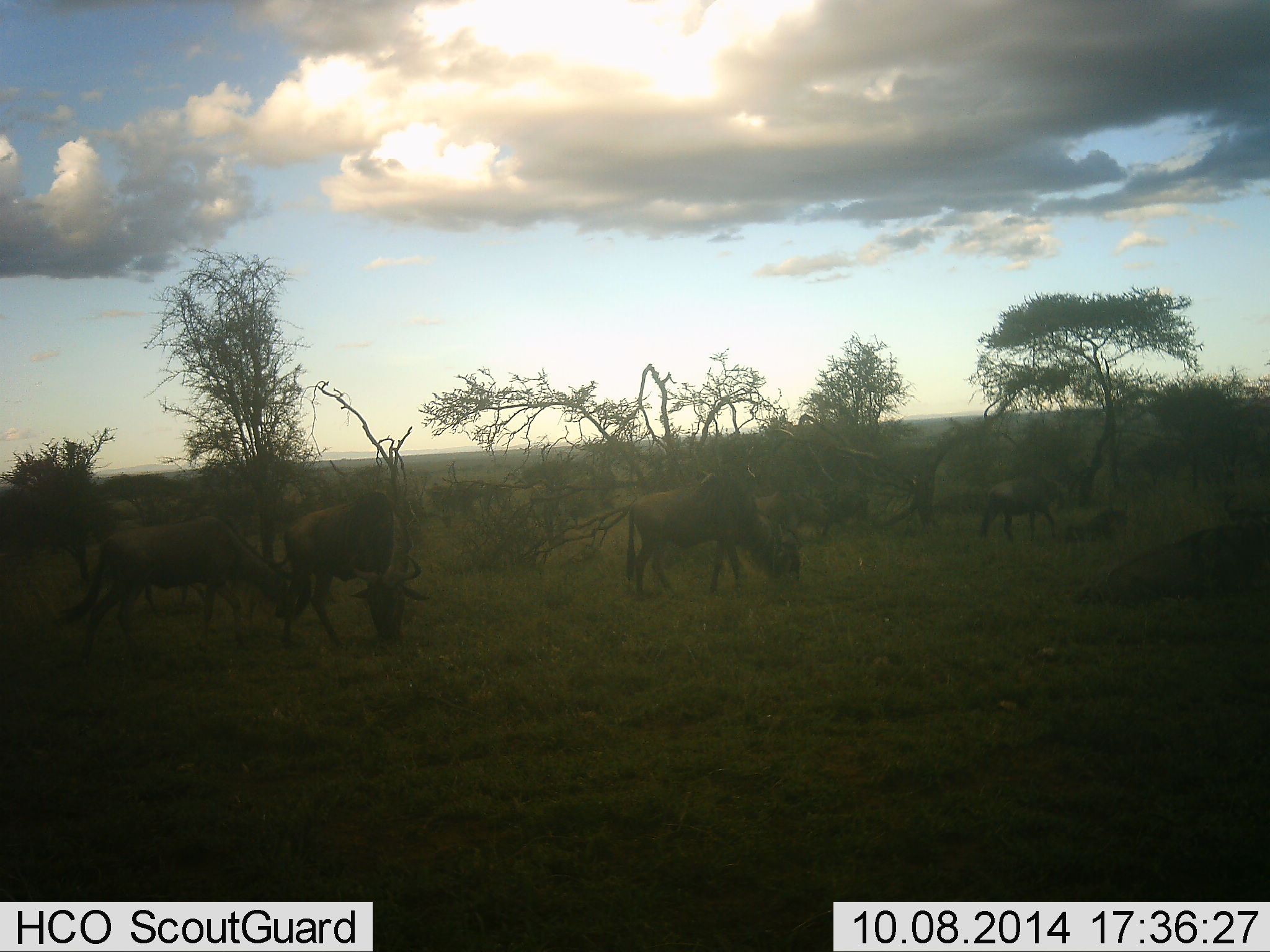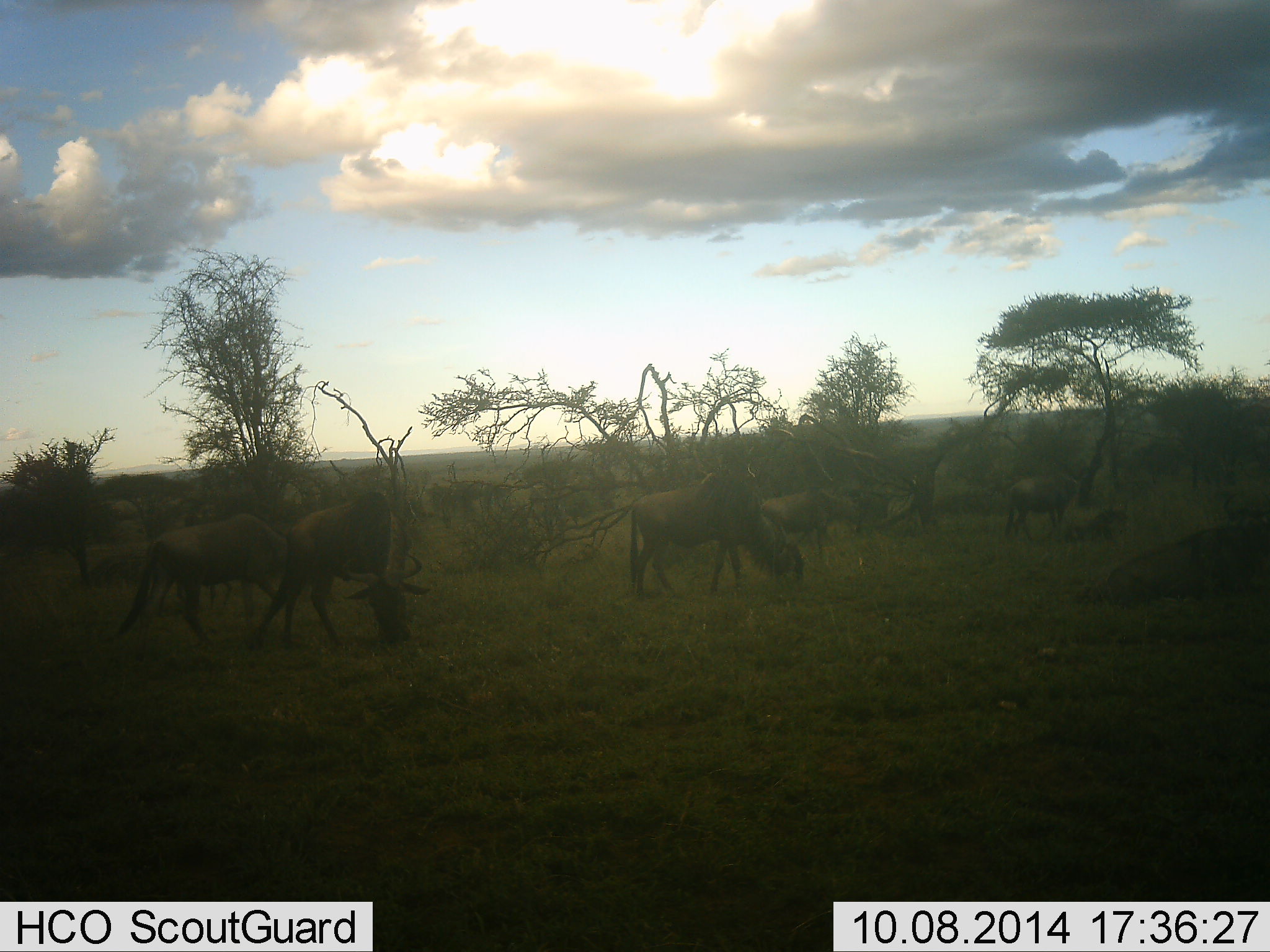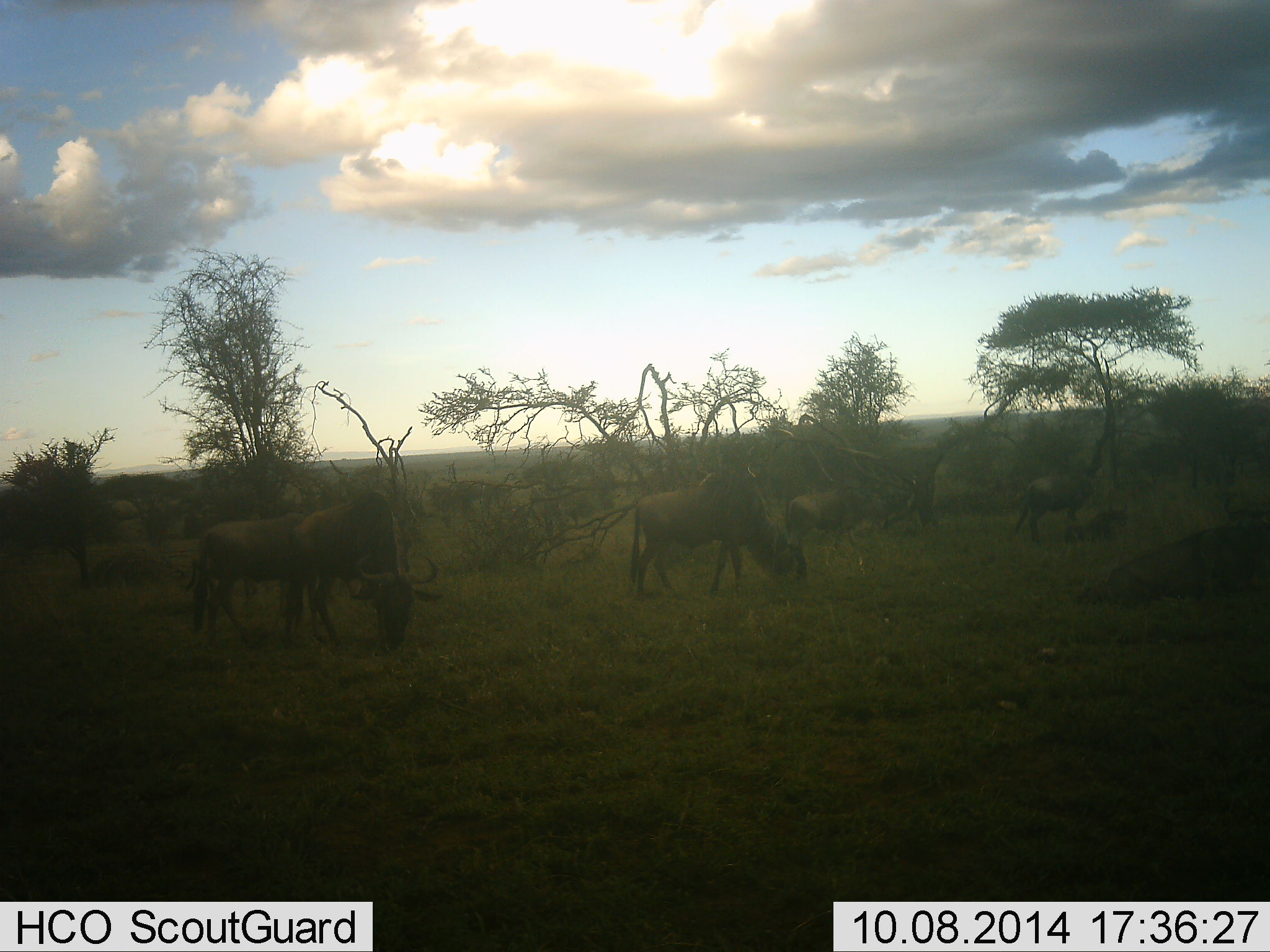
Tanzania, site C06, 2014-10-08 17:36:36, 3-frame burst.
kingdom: Animalia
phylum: Chordata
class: Mammalia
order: Artiodactyla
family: Bovidae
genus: Connochaetes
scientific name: Connochaetes taurinus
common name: blue wildebeest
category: wildebeest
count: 6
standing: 40%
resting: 10%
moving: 40%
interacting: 0%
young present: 20%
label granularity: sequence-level